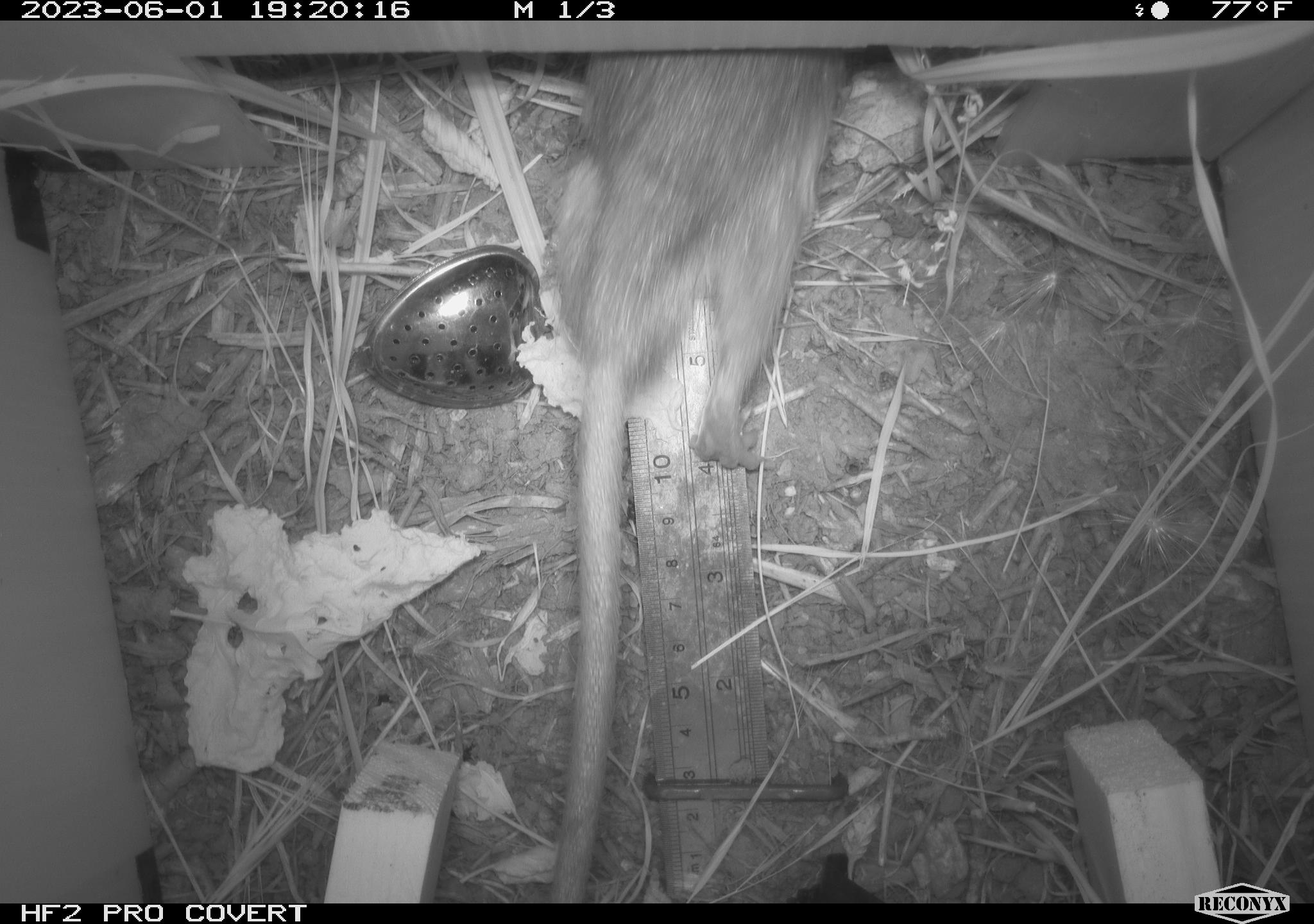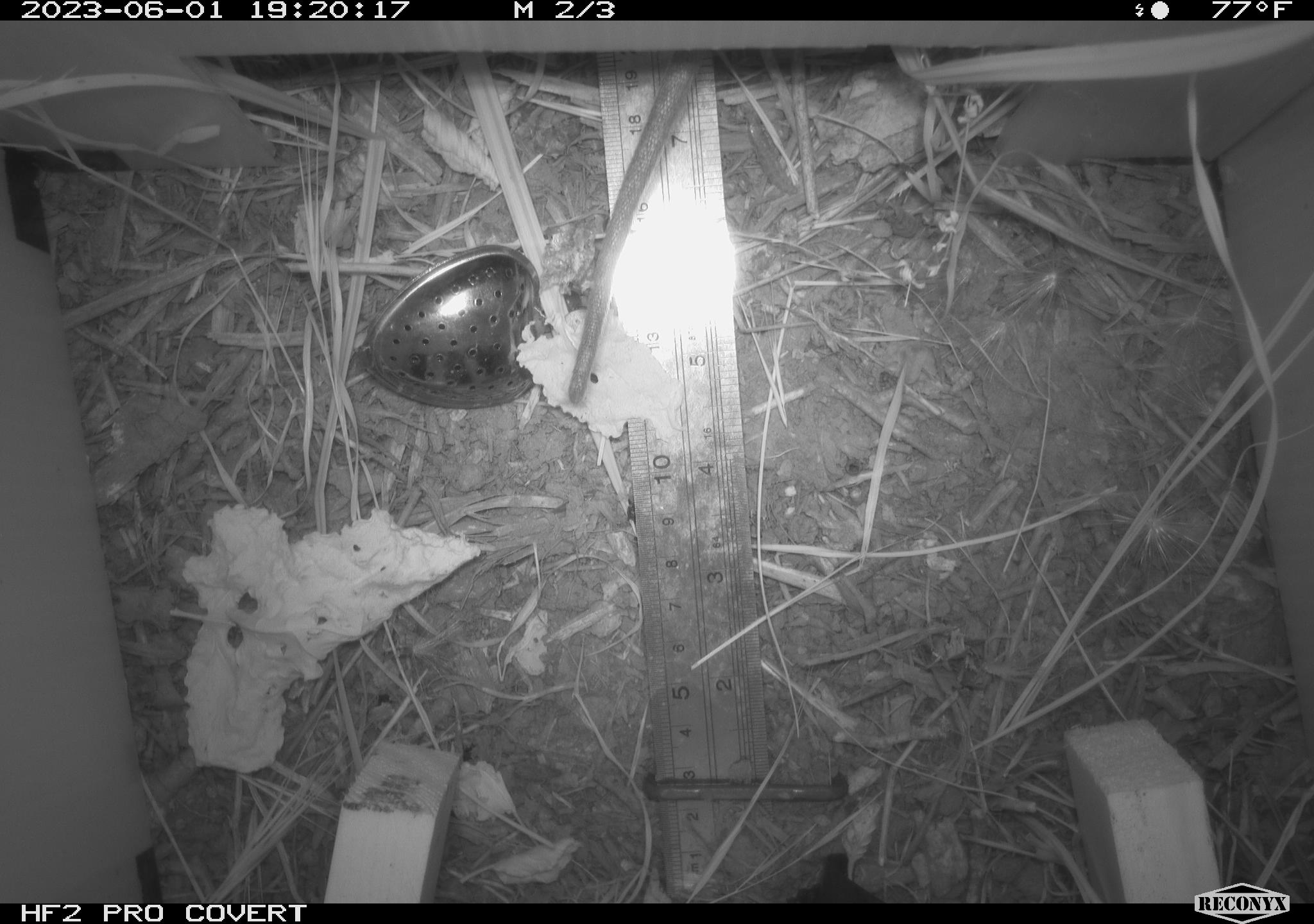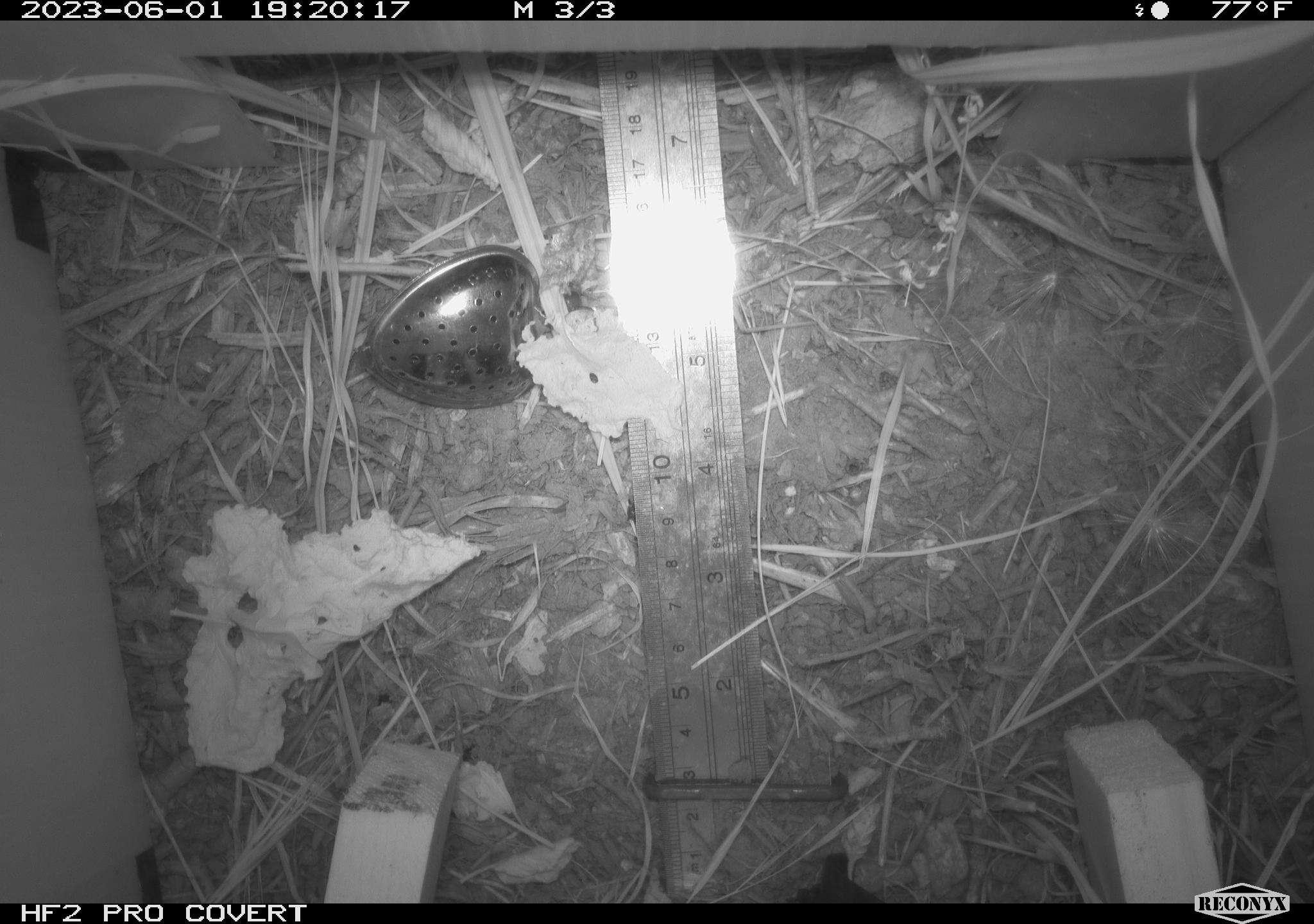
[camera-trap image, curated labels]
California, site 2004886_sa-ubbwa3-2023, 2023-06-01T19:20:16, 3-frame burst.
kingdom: Animalia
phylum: Chordata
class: Mammalia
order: Rodentia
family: Muridae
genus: Rattus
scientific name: Rattus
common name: rat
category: rattus species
Rattus species (rat) (Rattus).